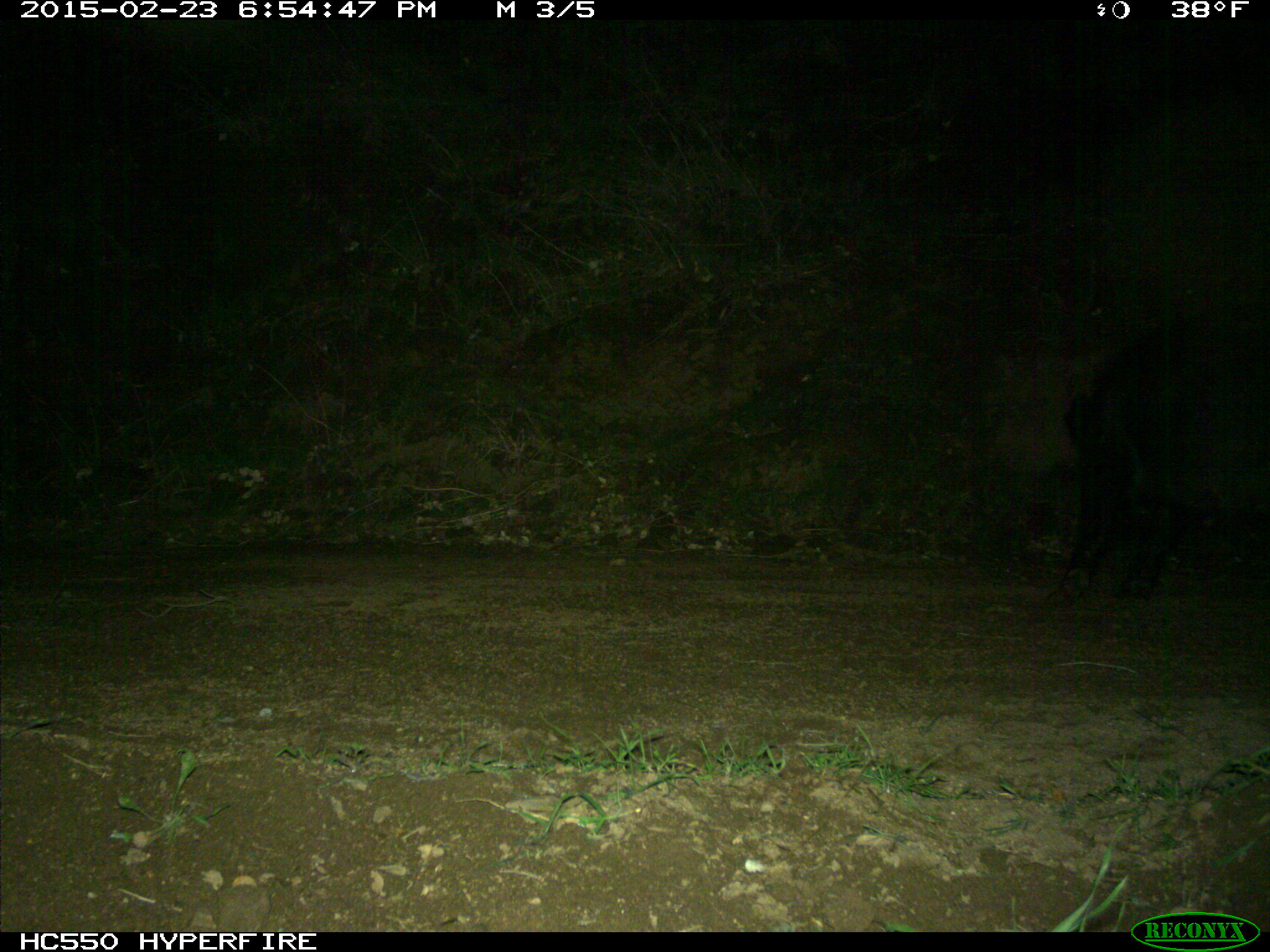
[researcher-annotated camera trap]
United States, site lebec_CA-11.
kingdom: Animalia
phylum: Chordata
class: Mammalia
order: Artiodactyla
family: Suidae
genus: Sus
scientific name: Sus scrofa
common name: wild boar